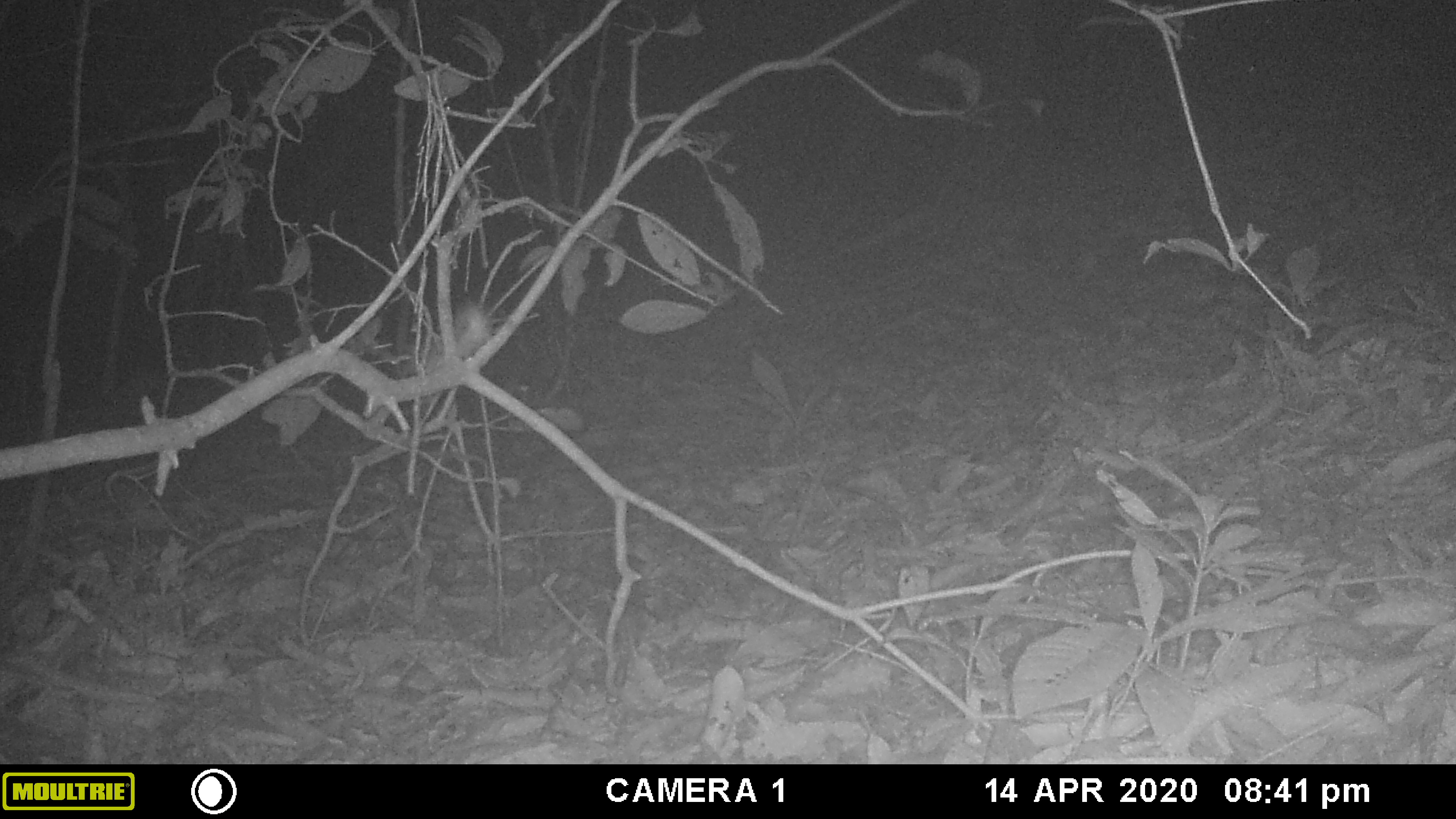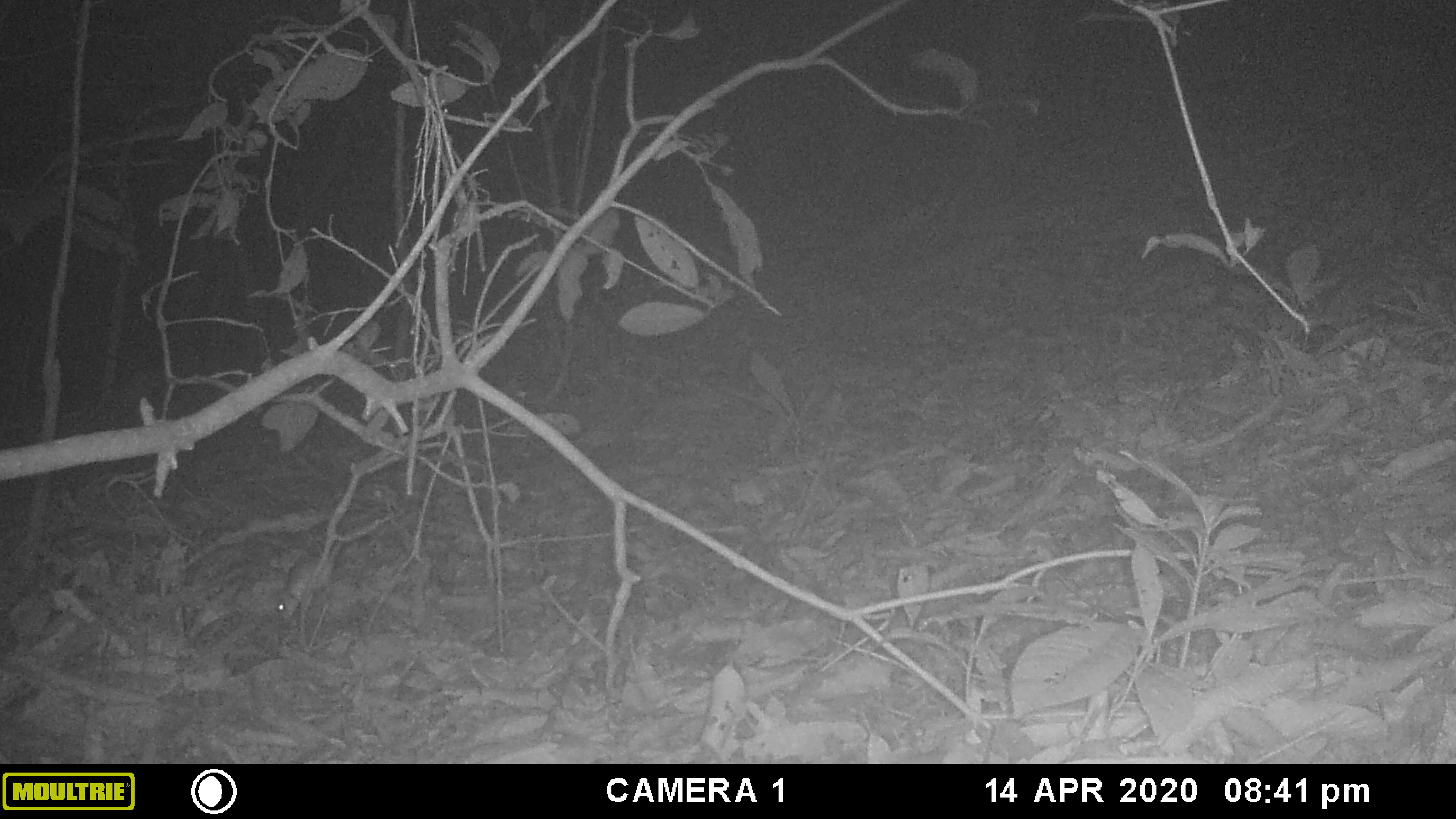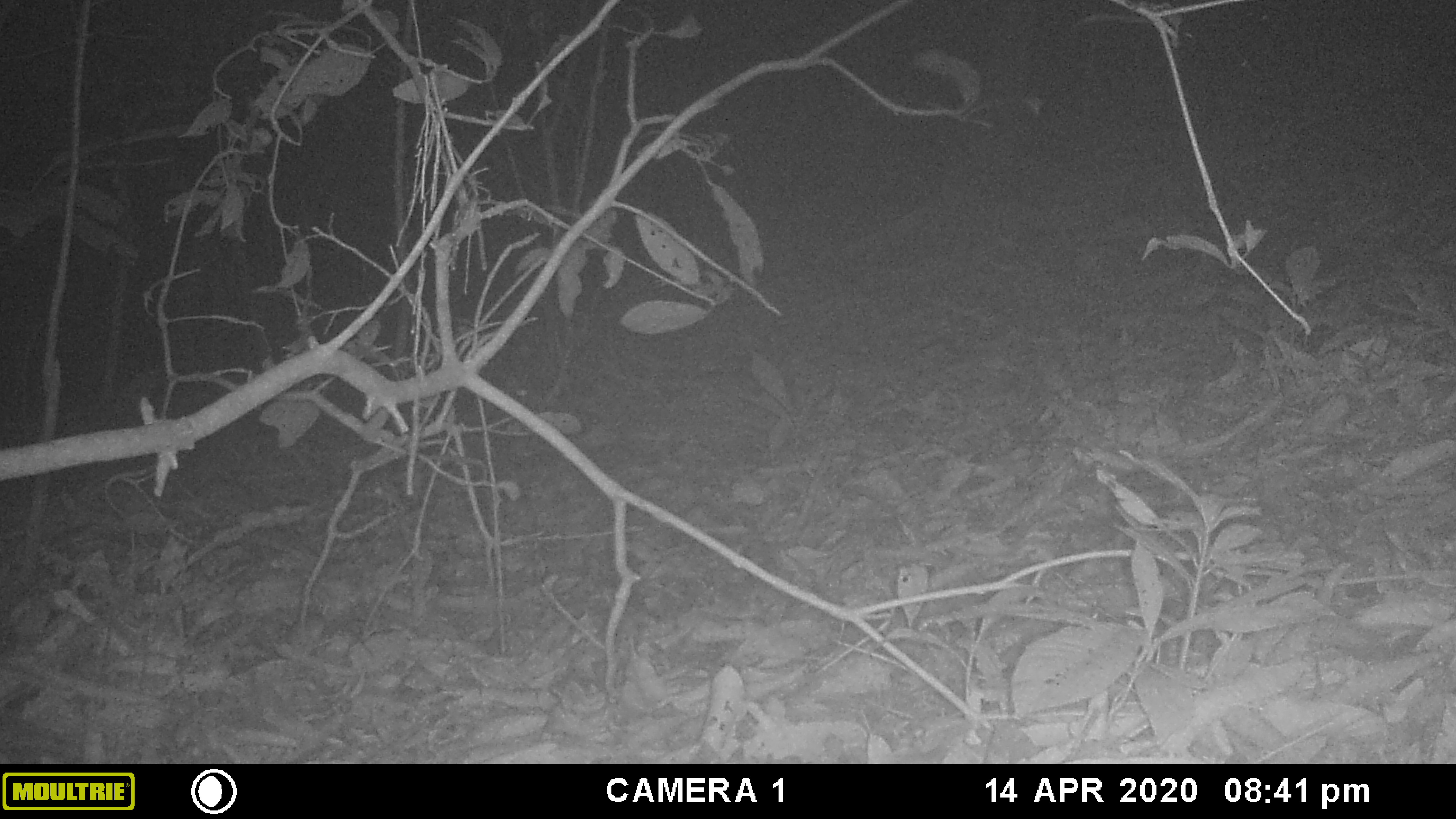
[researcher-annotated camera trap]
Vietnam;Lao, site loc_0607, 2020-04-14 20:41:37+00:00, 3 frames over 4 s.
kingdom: Animalia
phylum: Chordata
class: Mammalia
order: Rodentia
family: Muridae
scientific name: Muridae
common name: old-world mice and rats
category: unidentified murid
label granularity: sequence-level